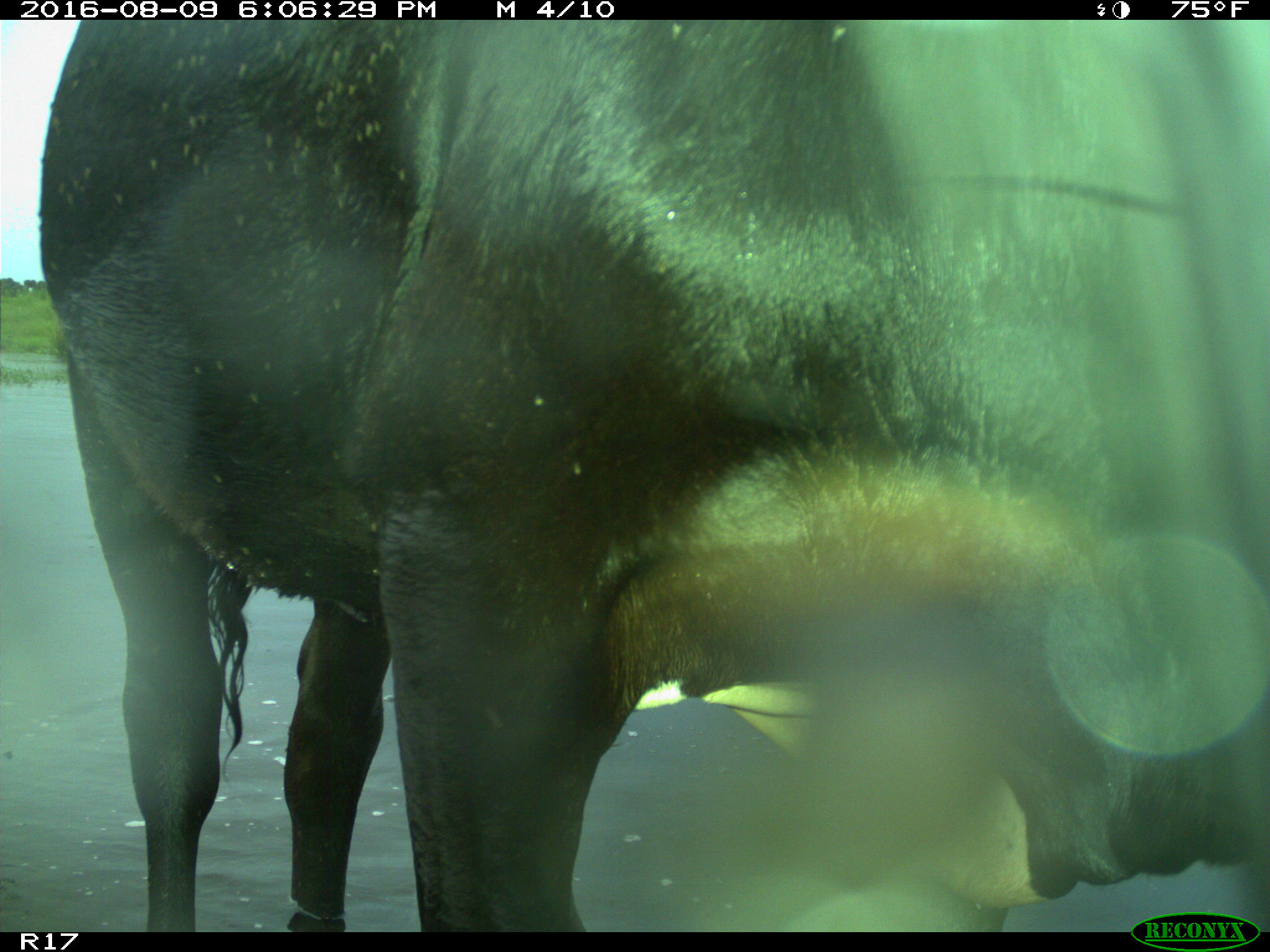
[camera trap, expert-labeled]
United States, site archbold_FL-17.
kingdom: Animalia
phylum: Chordata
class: Mammalia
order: Artiodactyla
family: Bovidae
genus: Bos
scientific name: Bos taurus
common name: domestic cow